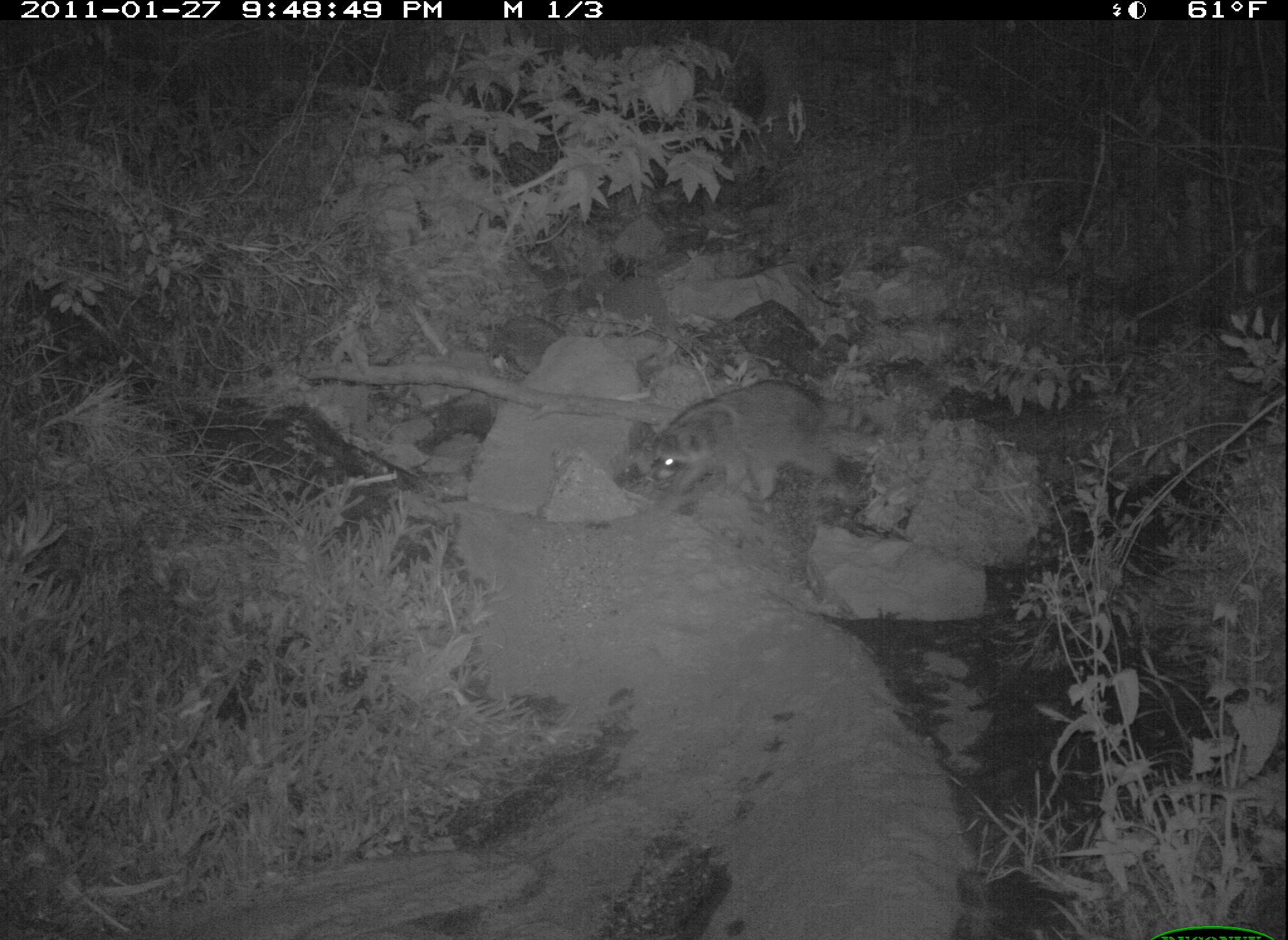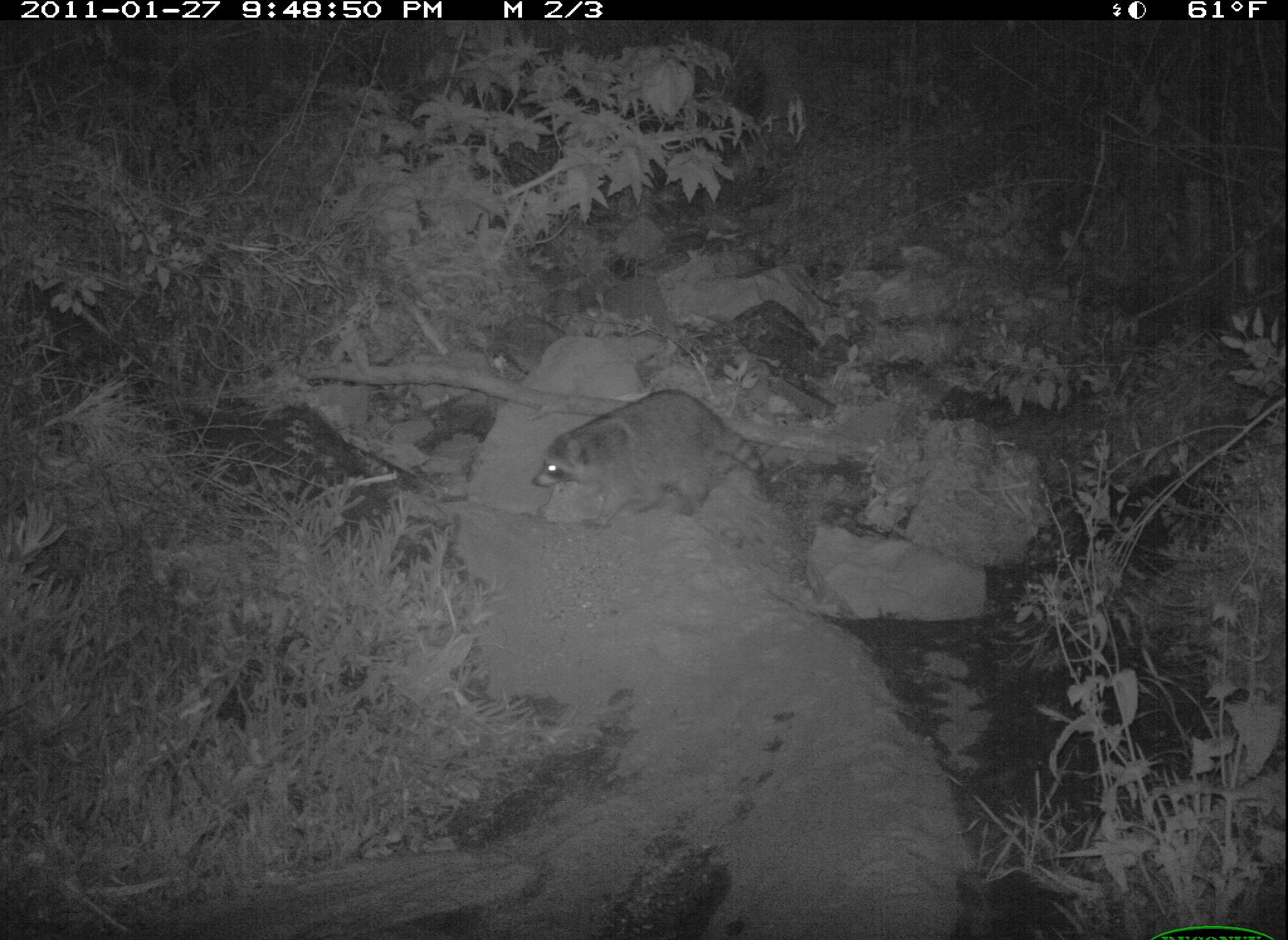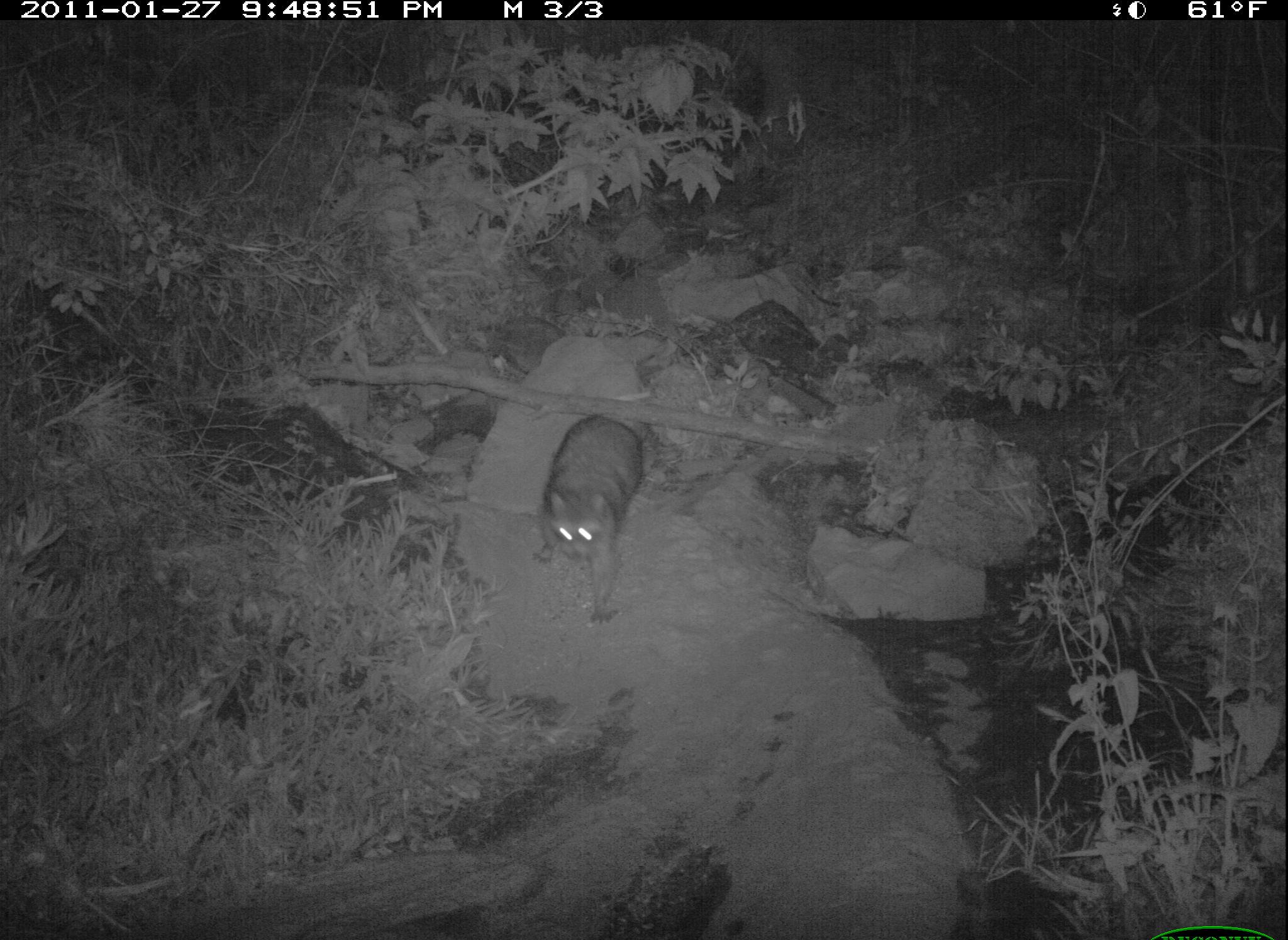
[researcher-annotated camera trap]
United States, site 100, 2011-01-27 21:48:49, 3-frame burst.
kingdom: Animalia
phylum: Chordata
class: Mammalia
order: Carnivora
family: Procyonidae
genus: Procyon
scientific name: Procyon lotor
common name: raccoon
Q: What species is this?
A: Raccoon (Procyon lotor).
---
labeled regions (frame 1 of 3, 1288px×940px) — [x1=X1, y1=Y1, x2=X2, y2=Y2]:
raccoon: [x1=630, y1=370, x2=886, y2=520]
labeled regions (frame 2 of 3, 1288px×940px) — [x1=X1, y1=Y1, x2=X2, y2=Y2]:
raccoon: [x1=538, y1=375, x2=848, y2=549]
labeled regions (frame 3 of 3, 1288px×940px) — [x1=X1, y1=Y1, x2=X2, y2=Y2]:
raccoon: [x1=514, y1=398, x2=687, y2=667]